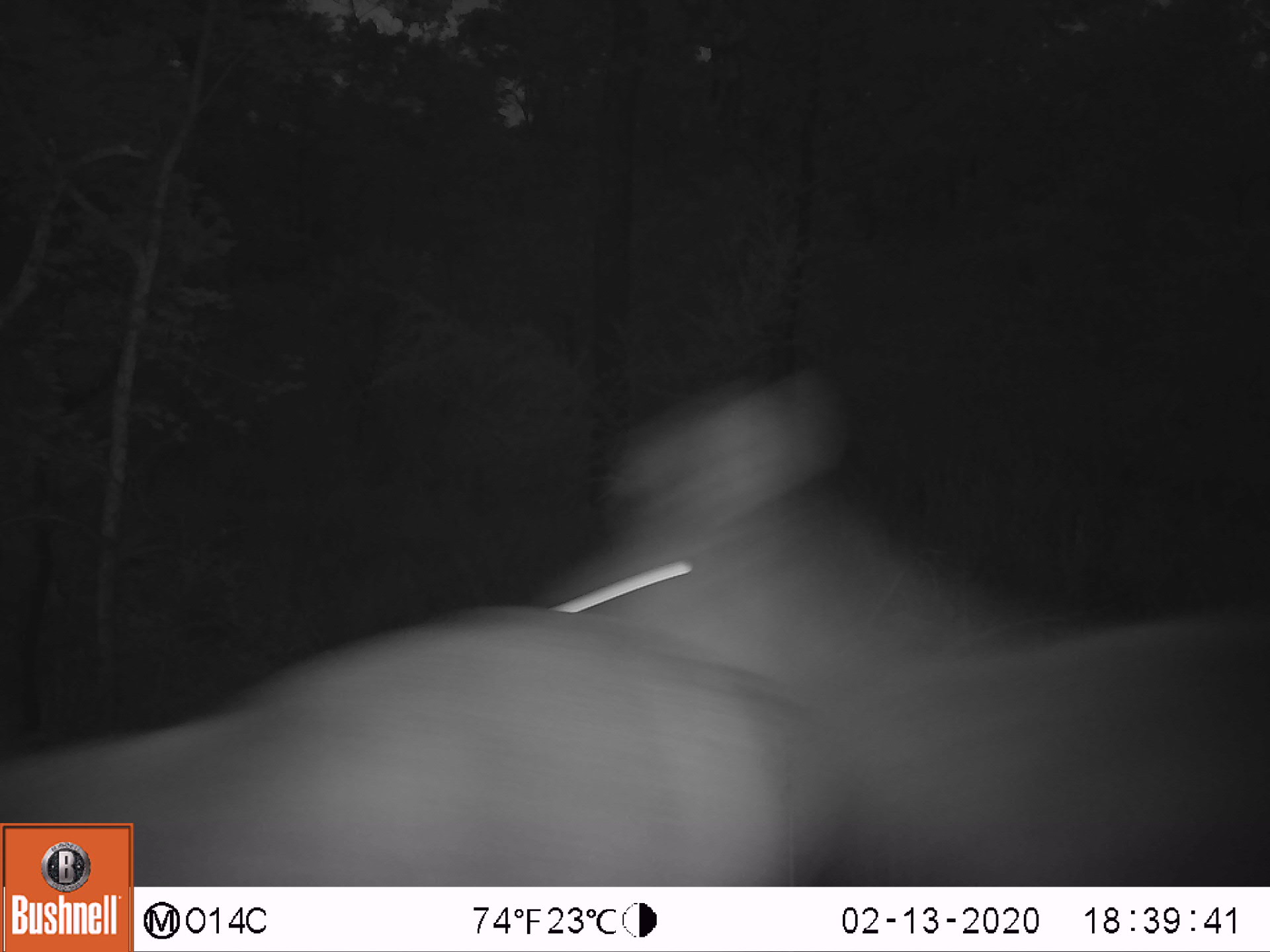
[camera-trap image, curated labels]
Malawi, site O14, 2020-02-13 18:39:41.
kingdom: Animalia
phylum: Chordata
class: Mammalia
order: Artiodactyla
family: Bovidae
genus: Kobus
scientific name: Kobus ellipsiprymnus ellipsiprymnus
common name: common waterbuck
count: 2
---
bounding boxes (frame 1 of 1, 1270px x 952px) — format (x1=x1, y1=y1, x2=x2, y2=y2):
common waterbuck: (x1=580, y1=367, x2=1256, y2=877); (x1=136, y1=611, x2=784, y2=882)